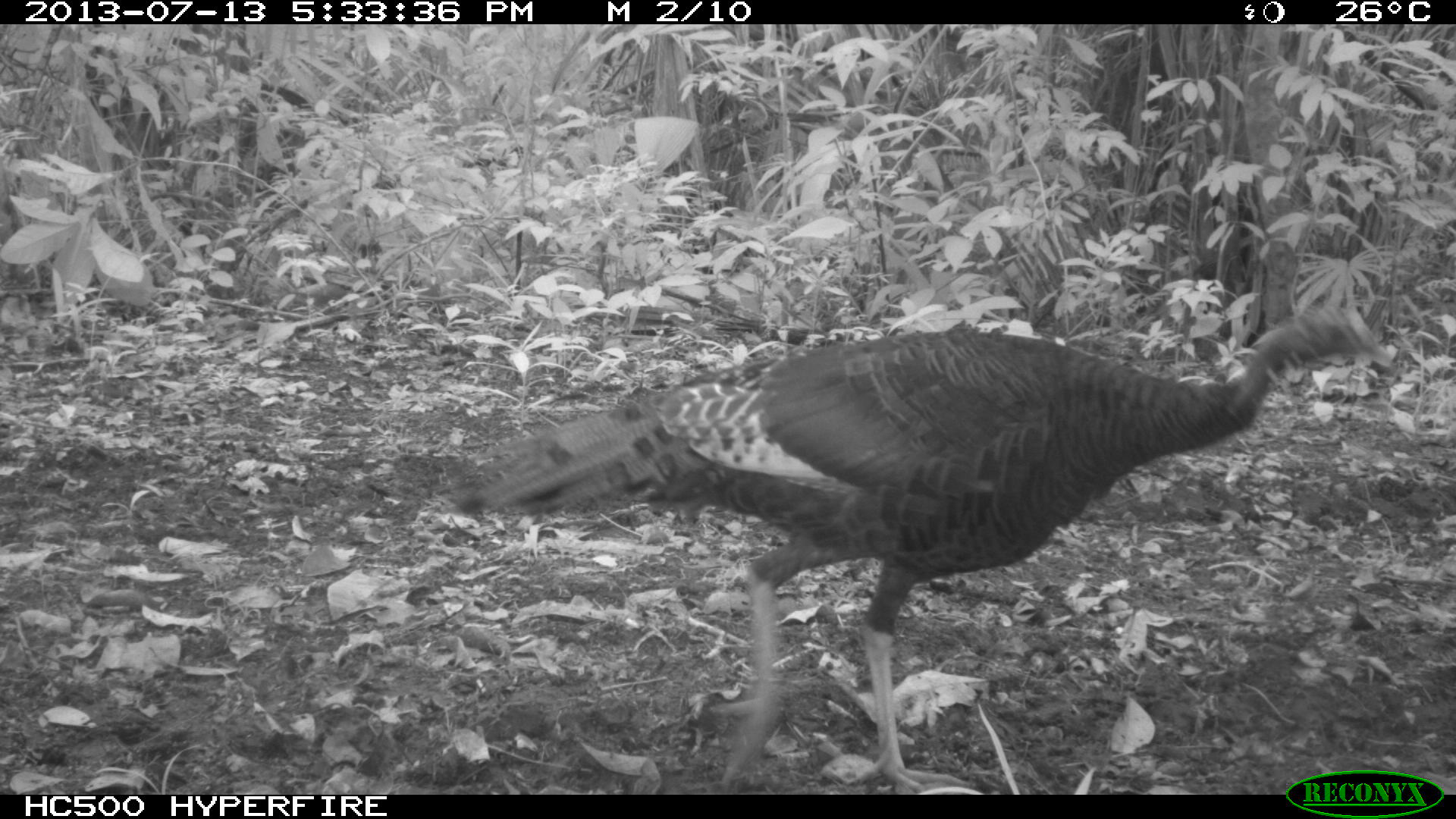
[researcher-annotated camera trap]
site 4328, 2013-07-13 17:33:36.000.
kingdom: Animalia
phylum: Chordata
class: Aves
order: Galliformes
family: Phasianidae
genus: Meleagris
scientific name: Meleagris ocellata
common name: ocellated turkey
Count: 2.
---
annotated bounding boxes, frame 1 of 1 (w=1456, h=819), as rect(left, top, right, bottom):
meleagris ocellata: rect(453, 300, 1390, 792)